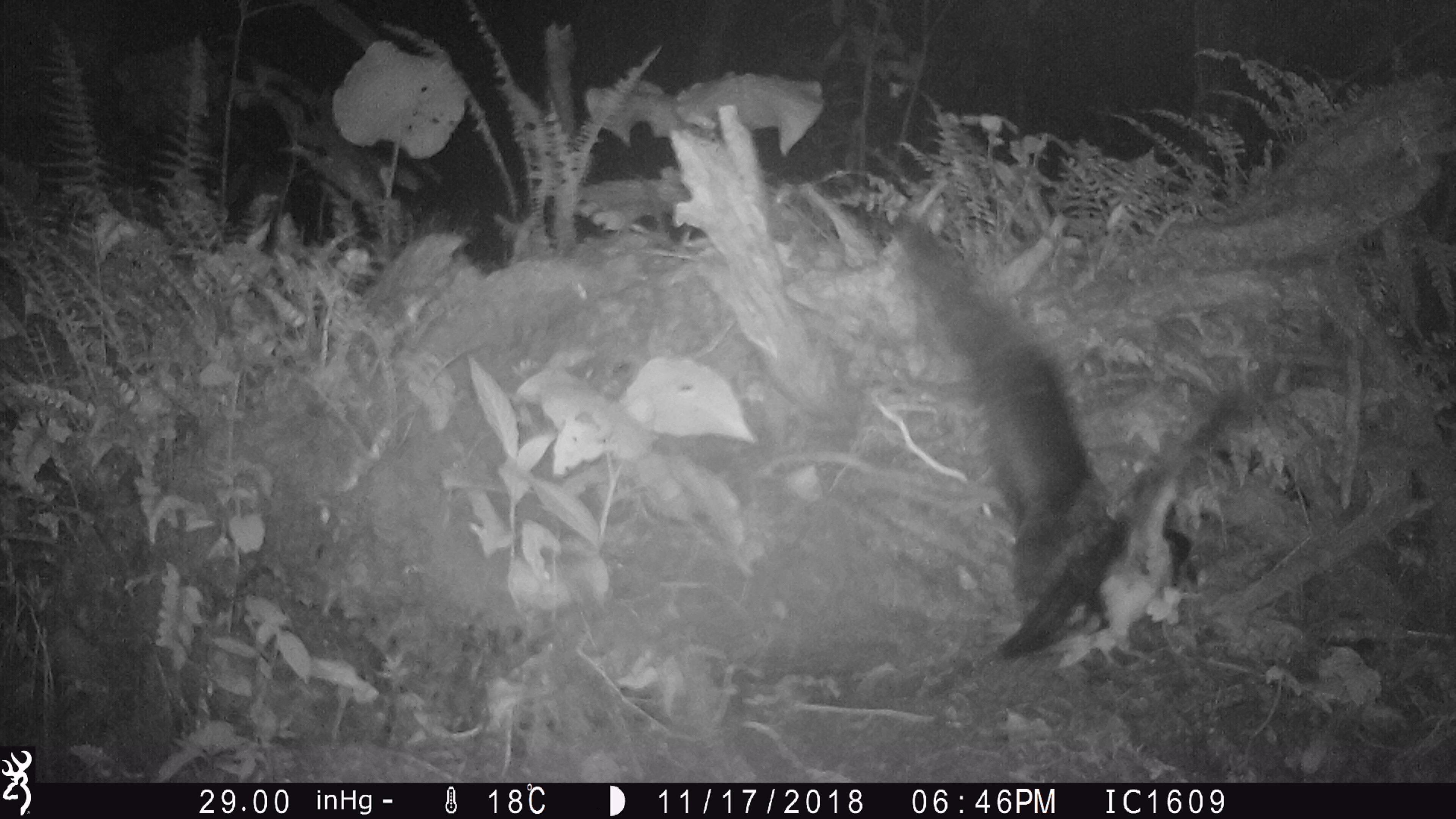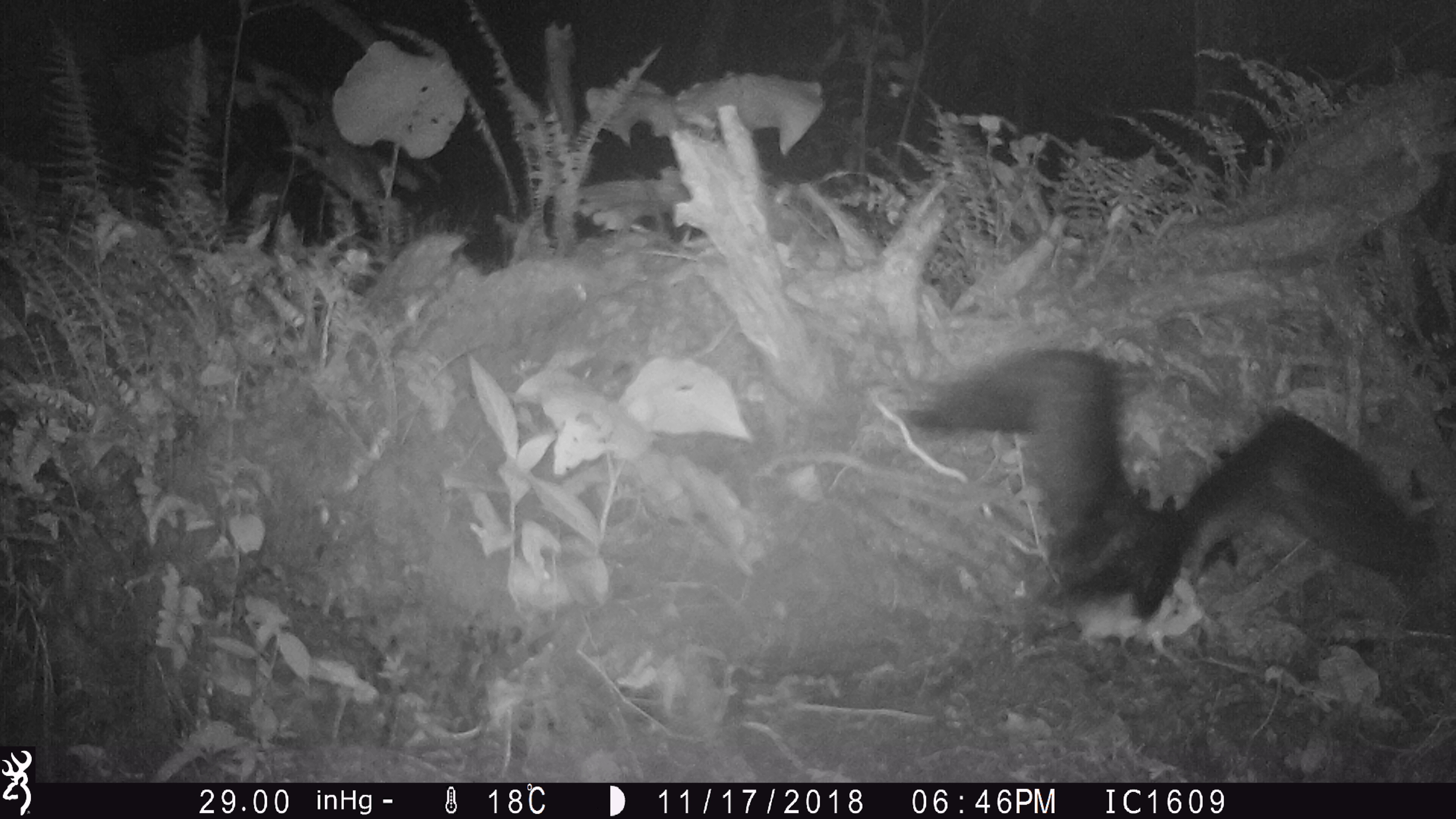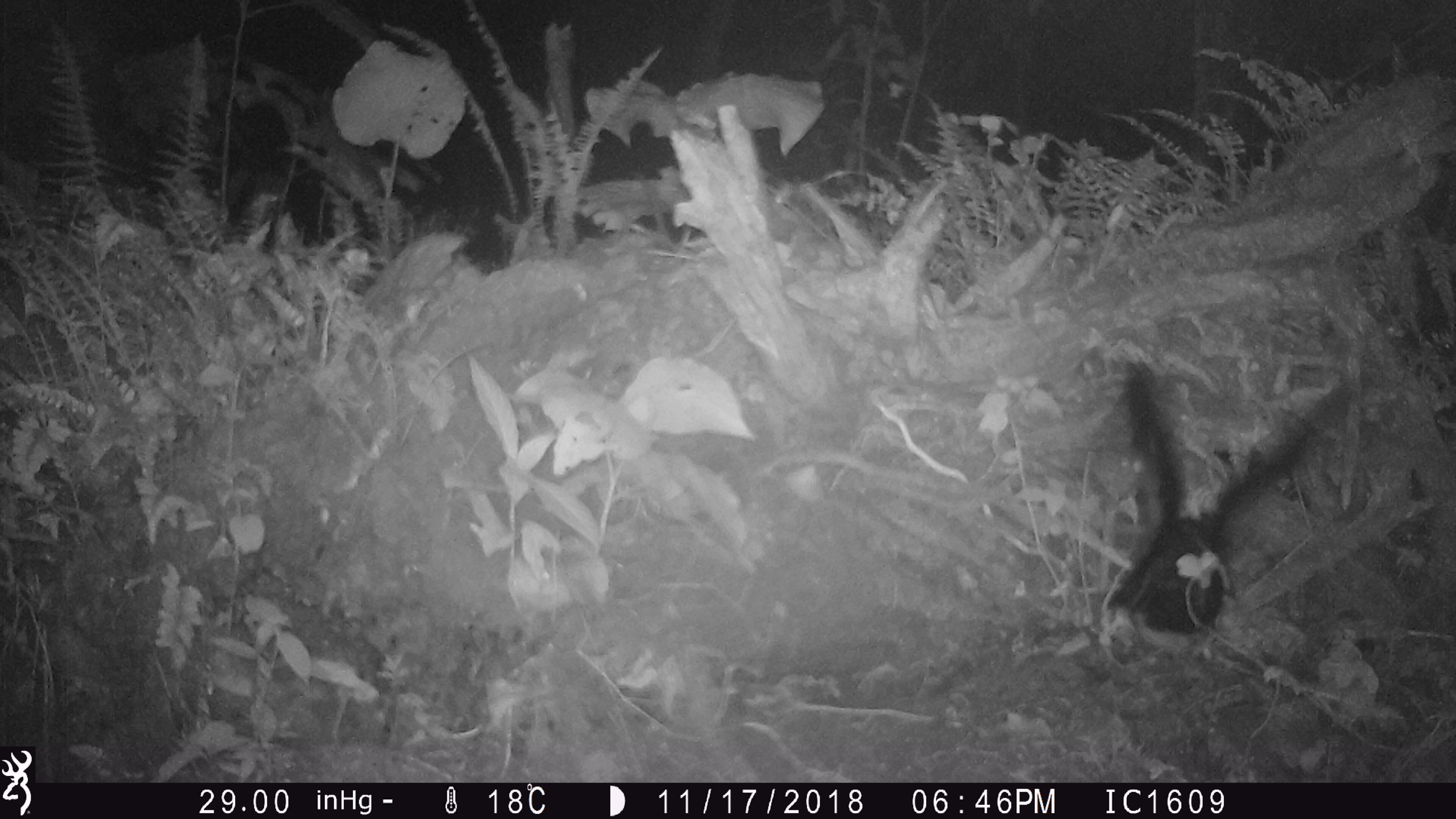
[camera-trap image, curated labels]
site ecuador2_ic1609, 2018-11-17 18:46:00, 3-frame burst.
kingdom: Animalia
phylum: Chordata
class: Aves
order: Procellariiformes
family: Procellariidae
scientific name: Procellariidae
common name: petrel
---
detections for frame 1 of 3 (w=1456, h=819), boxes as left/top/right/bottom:
petrel: 852/197/1357/695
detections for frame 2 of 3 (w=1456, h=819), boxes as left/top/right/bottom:
petrel: 875/336/1453/684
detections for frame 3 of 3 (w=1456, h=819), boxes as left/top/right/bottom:
petrel: 1041/352/1406/677